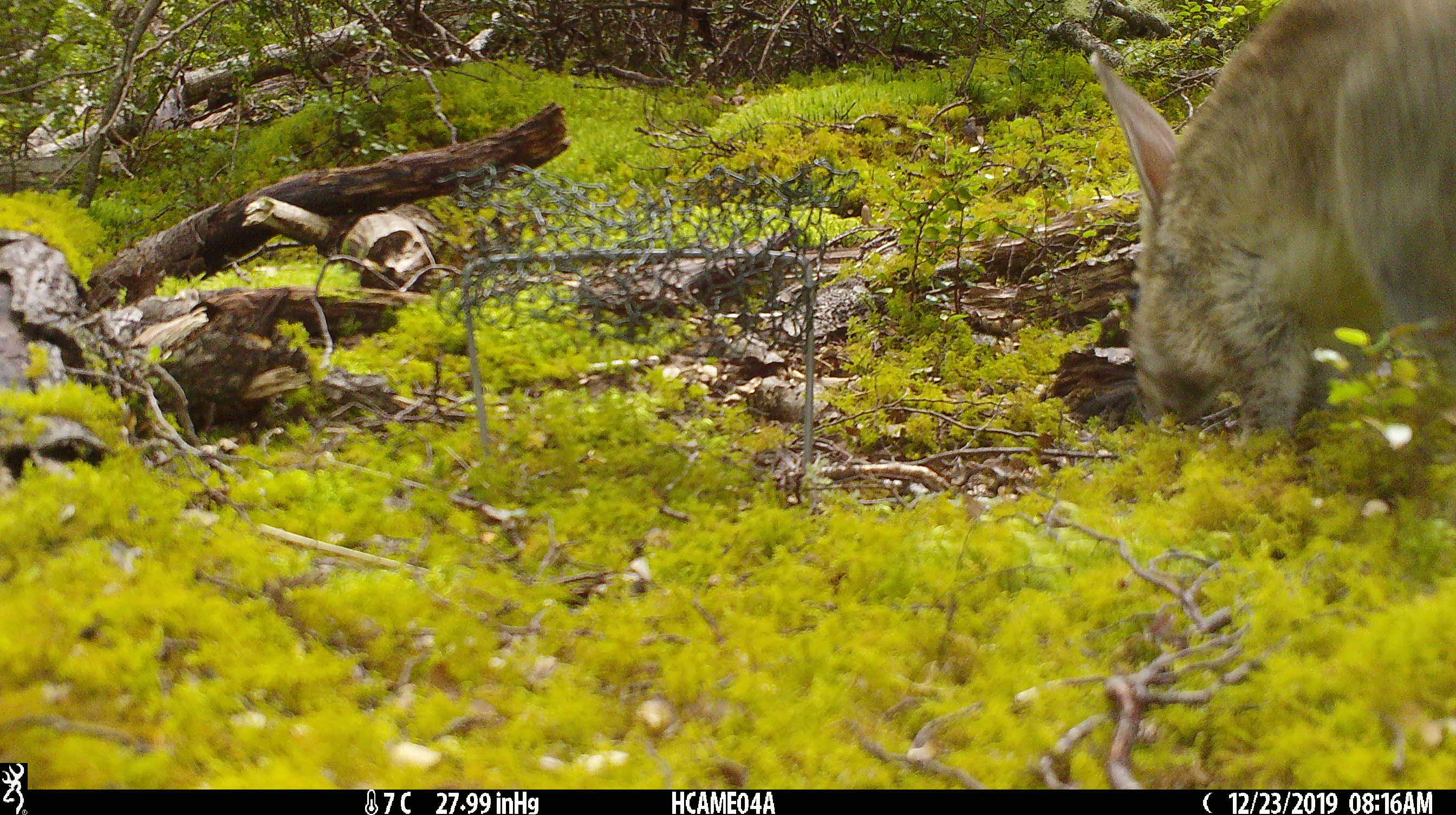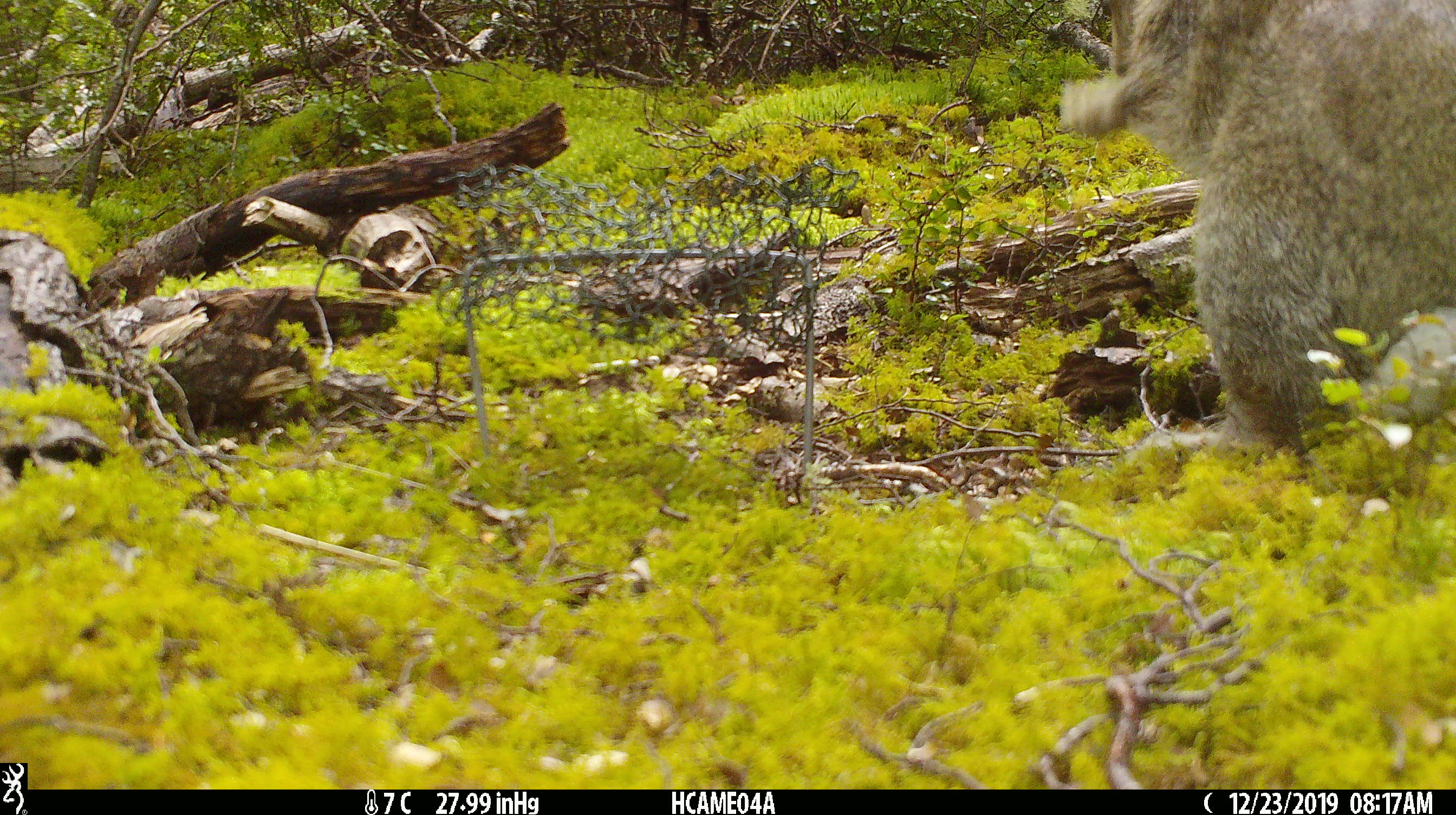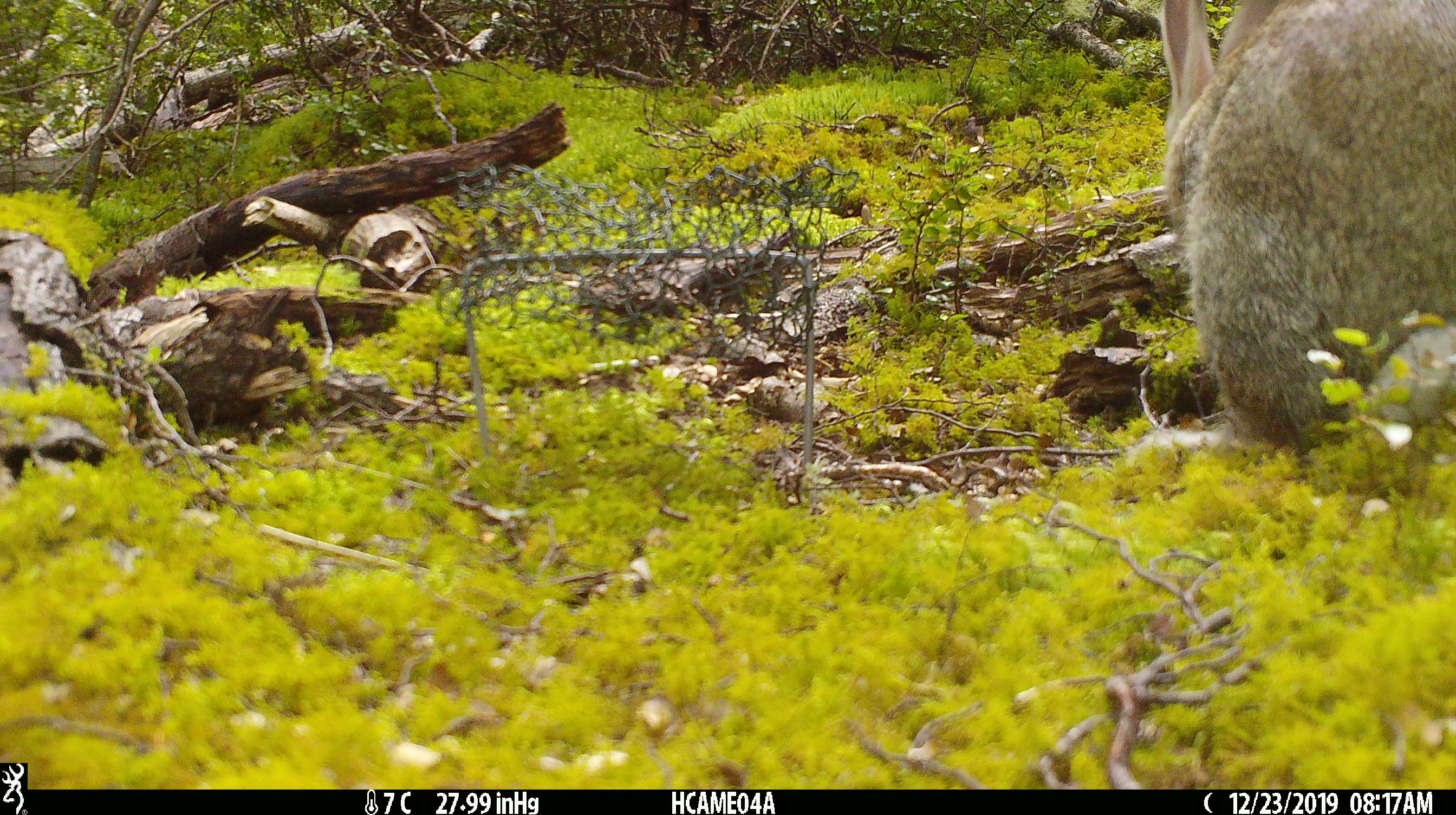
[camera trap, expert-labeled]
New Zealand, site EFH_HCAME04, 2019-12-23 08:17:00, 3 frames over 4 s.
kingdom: Animalia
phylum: Chordata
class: Mammalia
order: Lagomorpha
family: Leporidae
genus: Oryctolagus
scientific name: Oryctolagus cuniculus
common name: european rabbit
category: rabbit